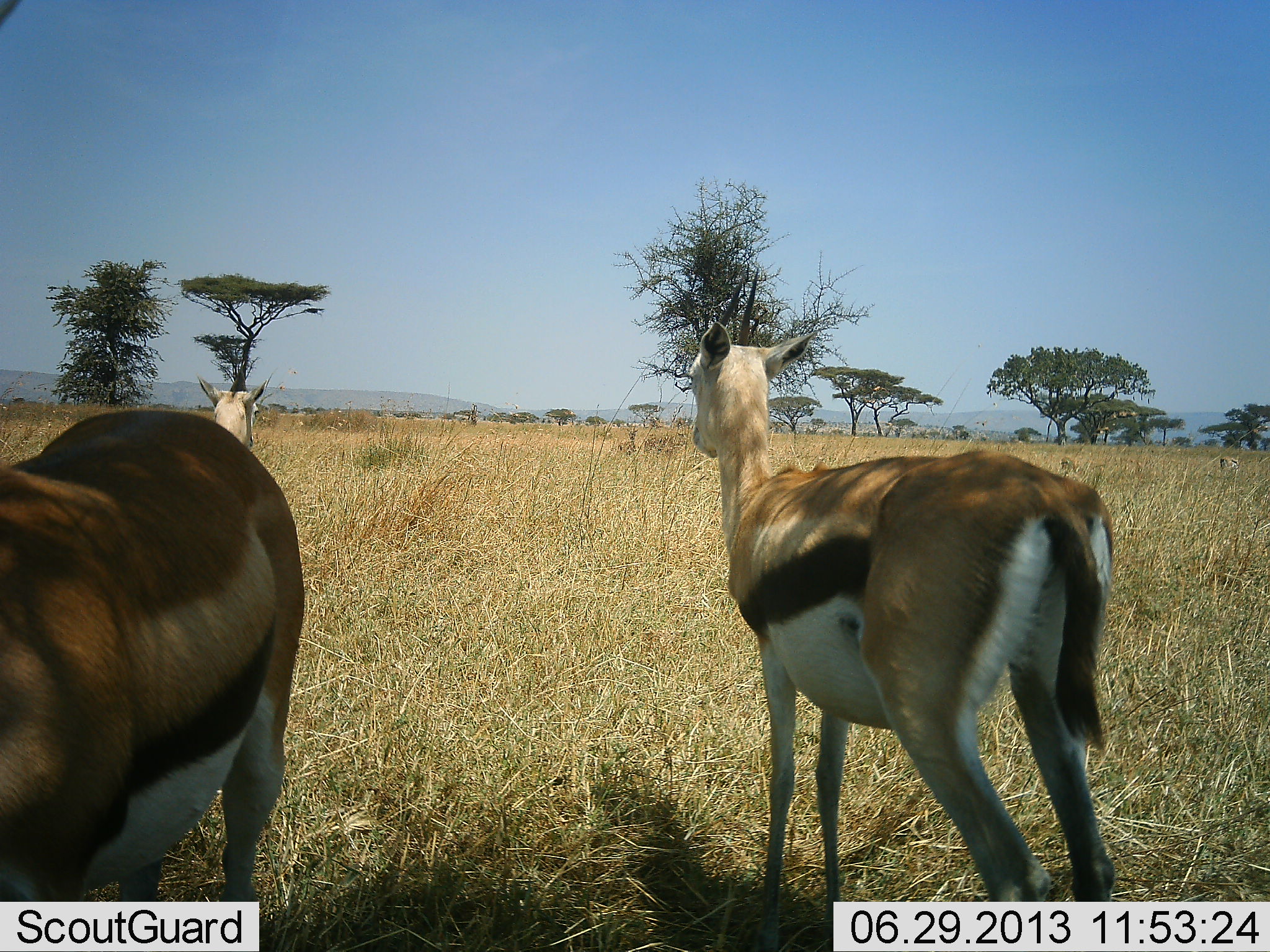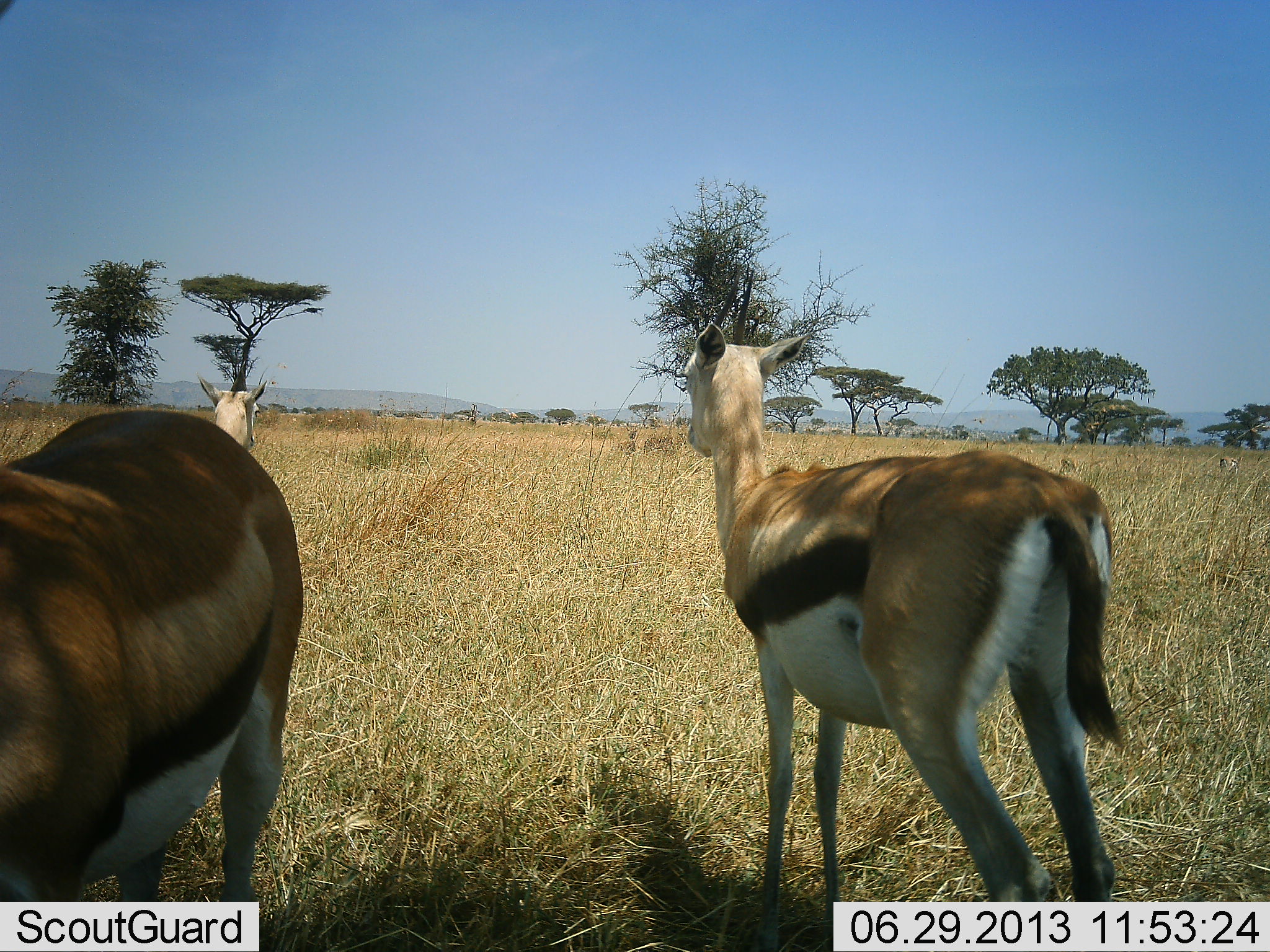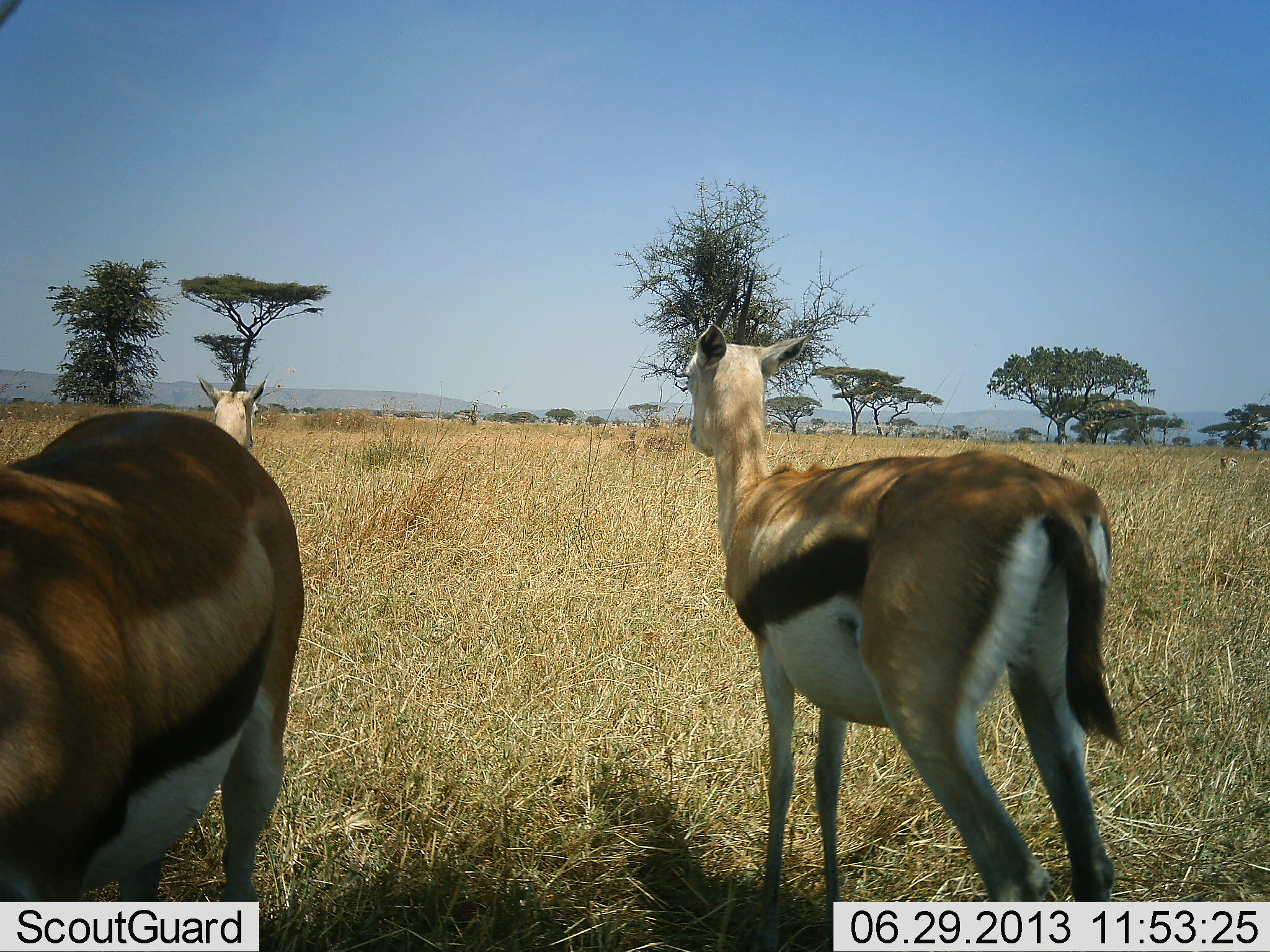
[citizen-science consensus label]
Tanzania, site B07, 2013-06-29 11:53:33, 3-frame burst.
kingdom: Animalia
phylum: Chordata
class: Mammalia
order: Artiodactyla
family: Bovidae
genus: Eudorcas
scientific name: Eudorcas thomsonii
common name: thomson's gazelle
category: gazellethomsons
Gazellethomsons (thomson's gazelle) (Eudorcas thomsonii), count 3. Behavior (volunteer vote fractions): standing 90%, resting 0%, moving 10%, interacting 0%. Young present (vote fraction): 0%. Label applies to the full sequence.